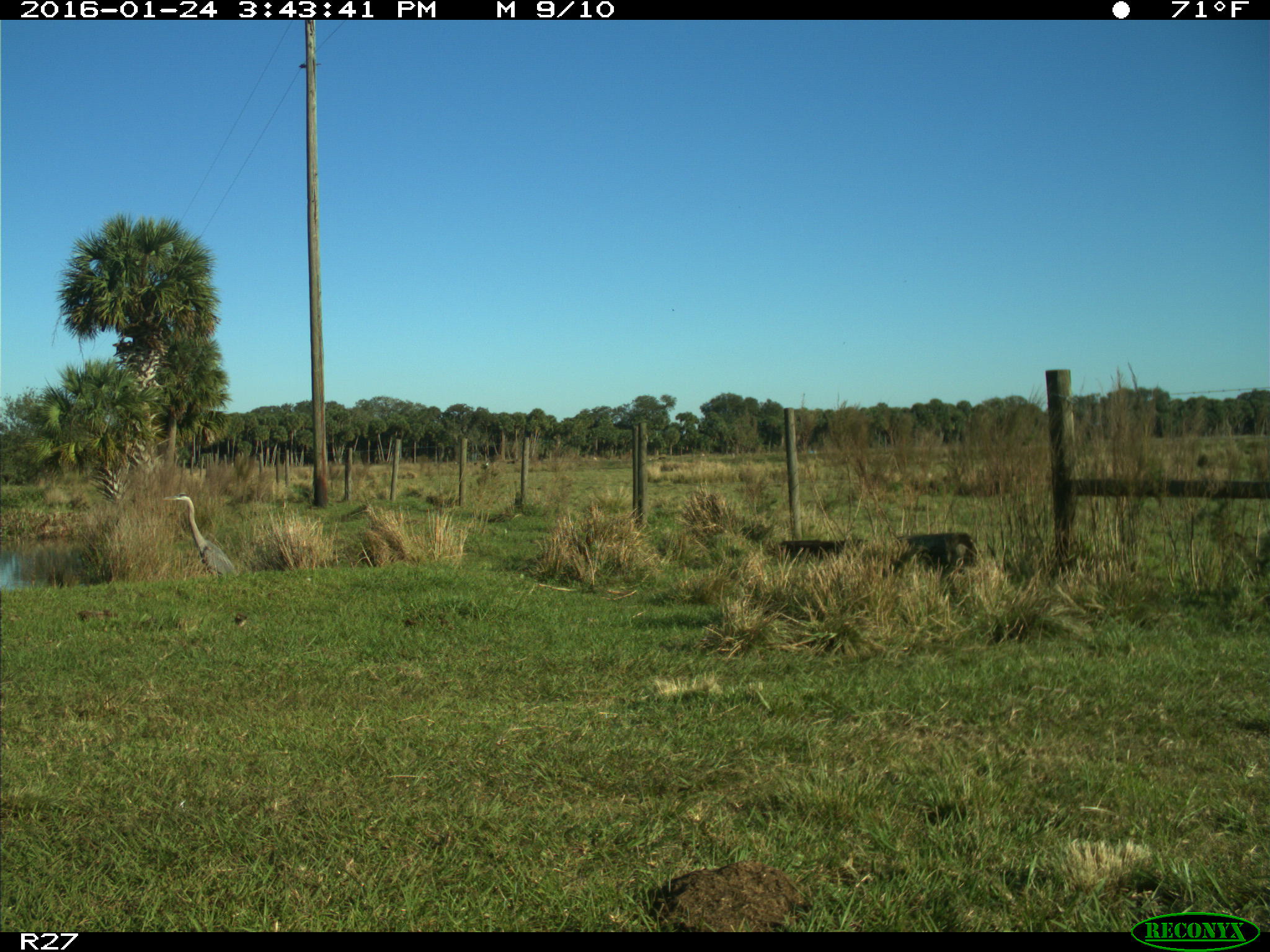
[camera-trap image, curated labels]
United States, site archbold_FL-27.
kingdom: Animalia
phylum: Chordata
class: Aves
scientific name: Aves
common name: birds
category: unidentified bird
Unidentified bird (birds) (Aves).